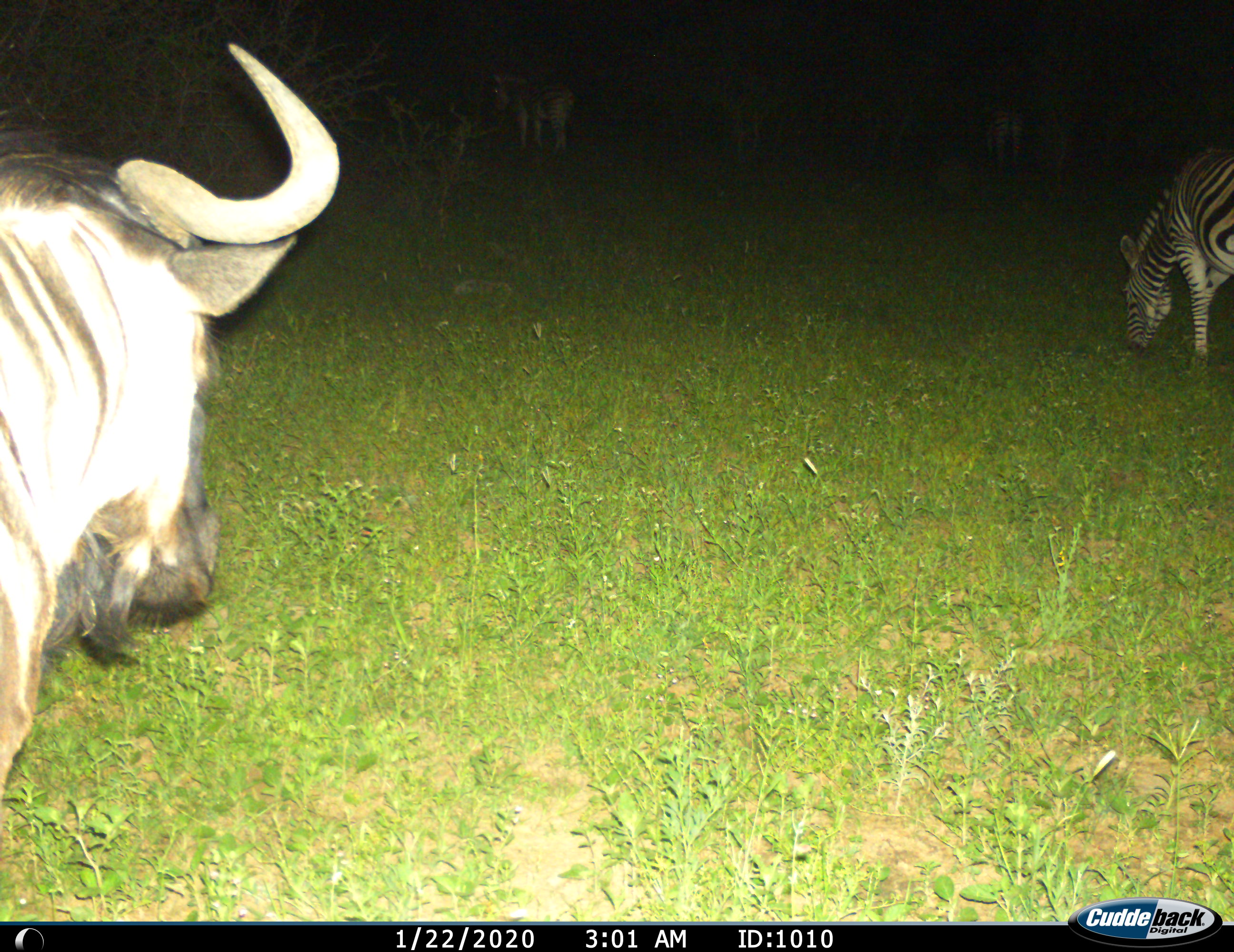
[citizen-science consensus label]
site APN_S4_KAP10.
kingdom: Animalia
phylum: Chordata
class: Mammalia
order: Artiodactyla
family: Bovidae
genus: Connochaetes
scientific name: Connochaetes taurinus taurinus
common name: blue wildebeest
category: wildebeestblue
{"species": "wildebeestblue (blue wildebeest) (Connochaetes taurinus taurinus)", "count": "1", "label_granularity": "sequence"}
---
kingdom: Animalia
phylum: Chordata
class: Mammalia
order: Perissodactyla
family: Equidae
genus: Equus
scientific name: Equus quagga burchellii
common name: burchell's zebra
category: zebraburchells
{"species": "zebraburchells (burchell's zebra) (Equus quagga burchellii)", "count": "3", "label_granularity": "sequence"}